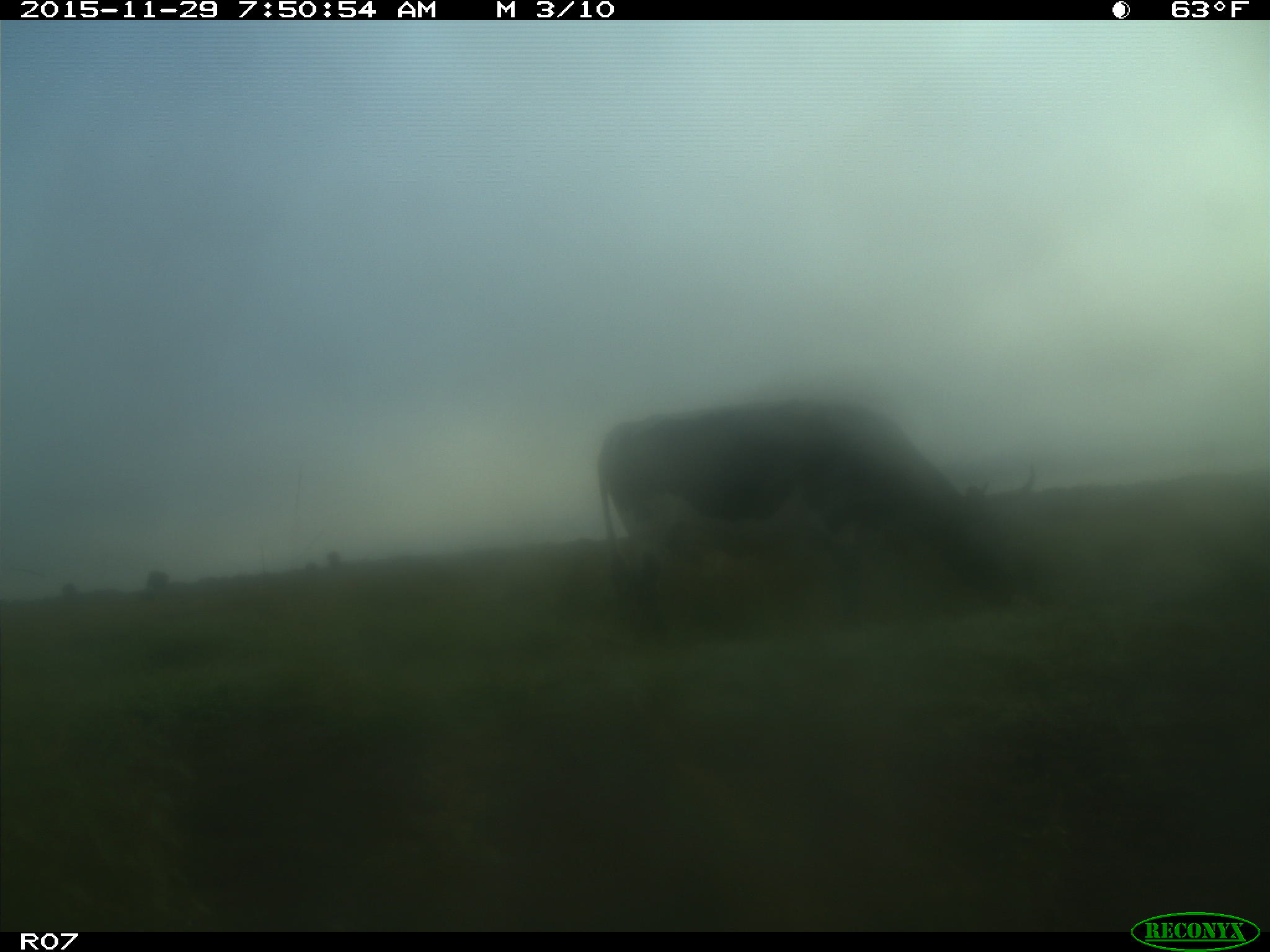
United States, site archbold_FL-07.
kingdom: Animalia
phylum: Chordata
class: Mammalia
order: Artiodactyla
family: Bovidae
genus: Bos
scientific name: Bos taurus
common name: domestic cow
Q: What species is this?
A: Bos taurus (domestic cow).